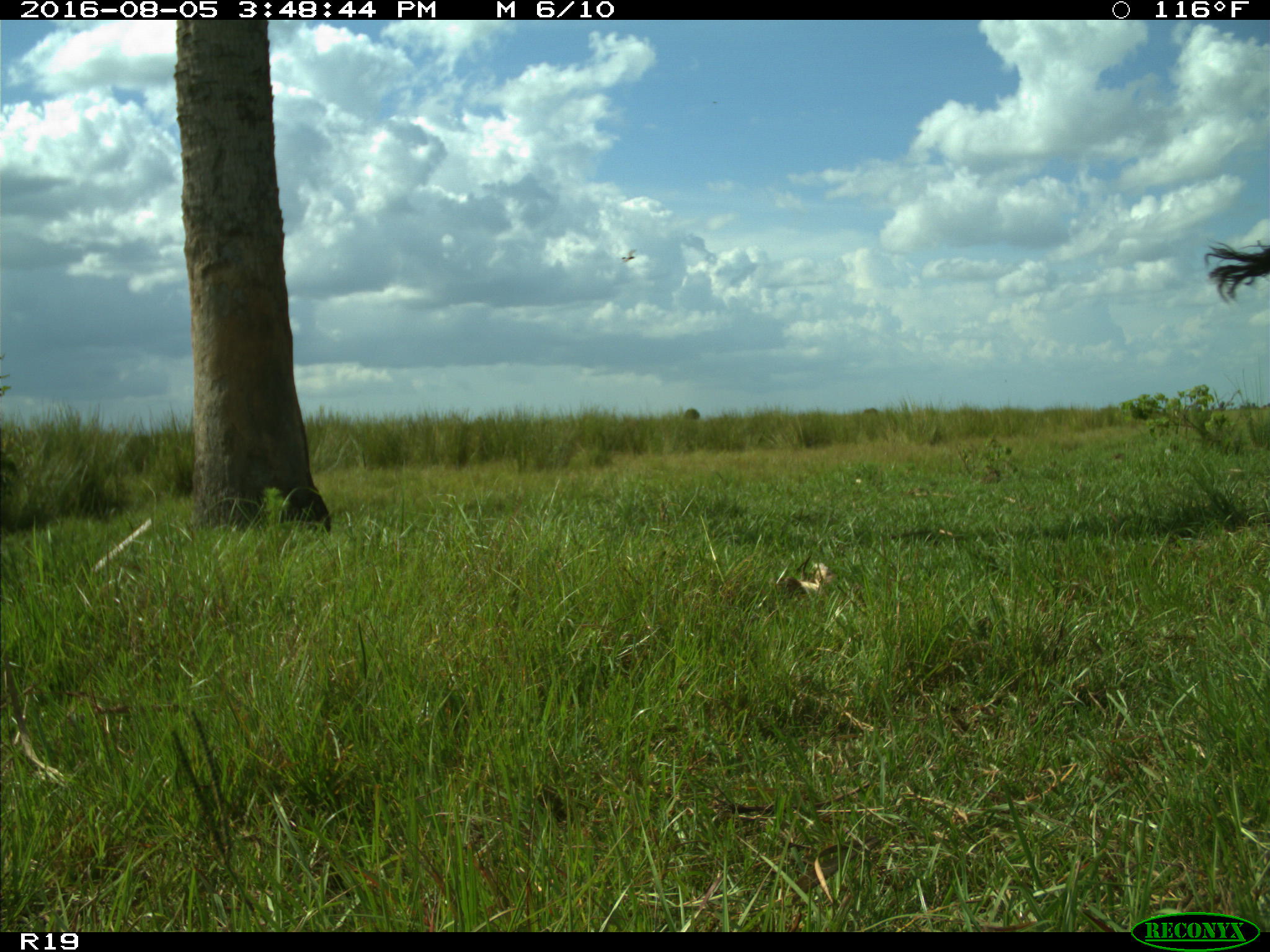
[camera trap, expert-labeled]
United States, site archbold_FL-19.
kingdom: Animalia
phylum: Chordata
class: Mammalia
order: Artiodactyla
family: Bovidae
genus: Bos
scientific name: Bos taurus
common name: domestic cow